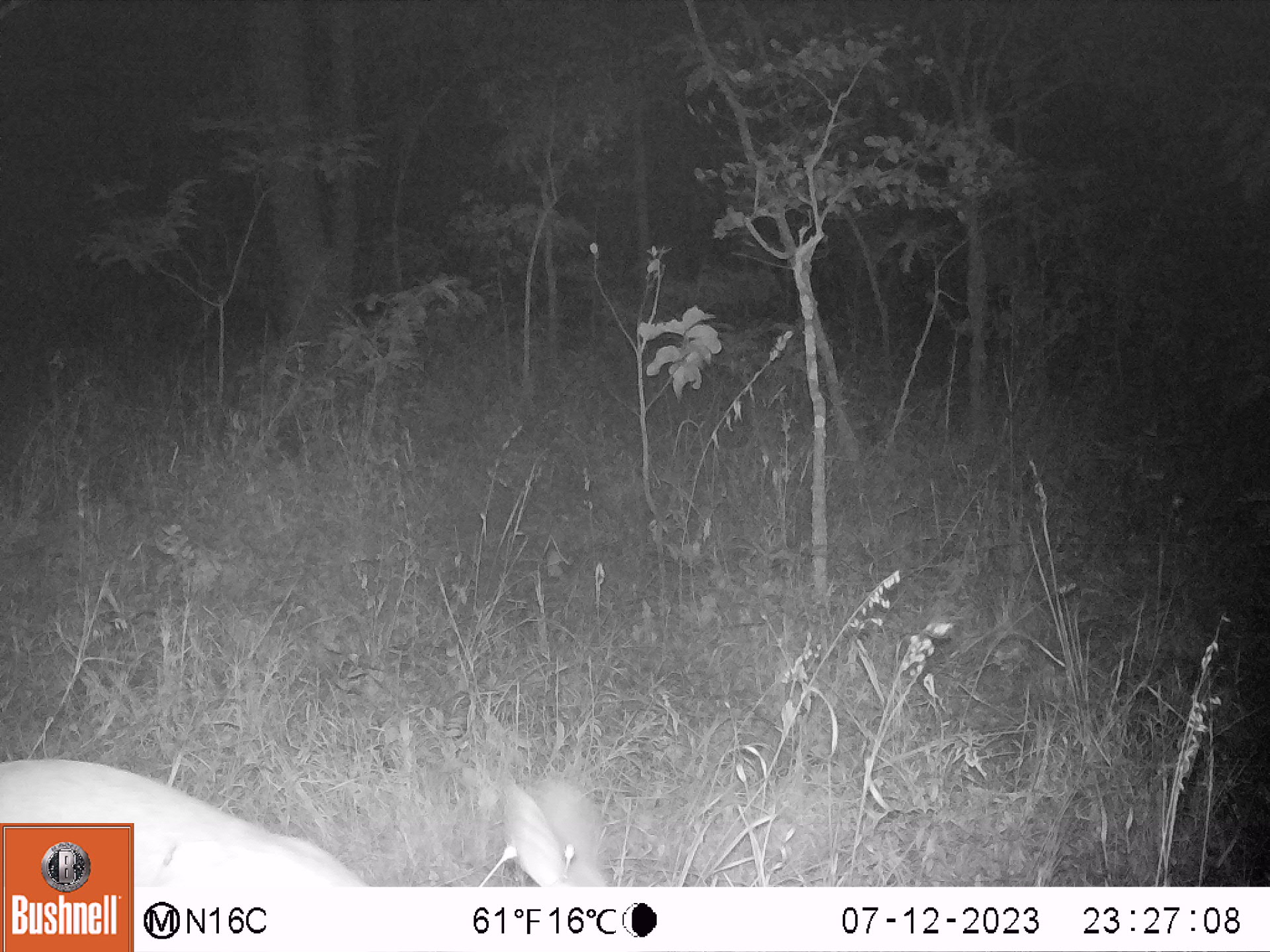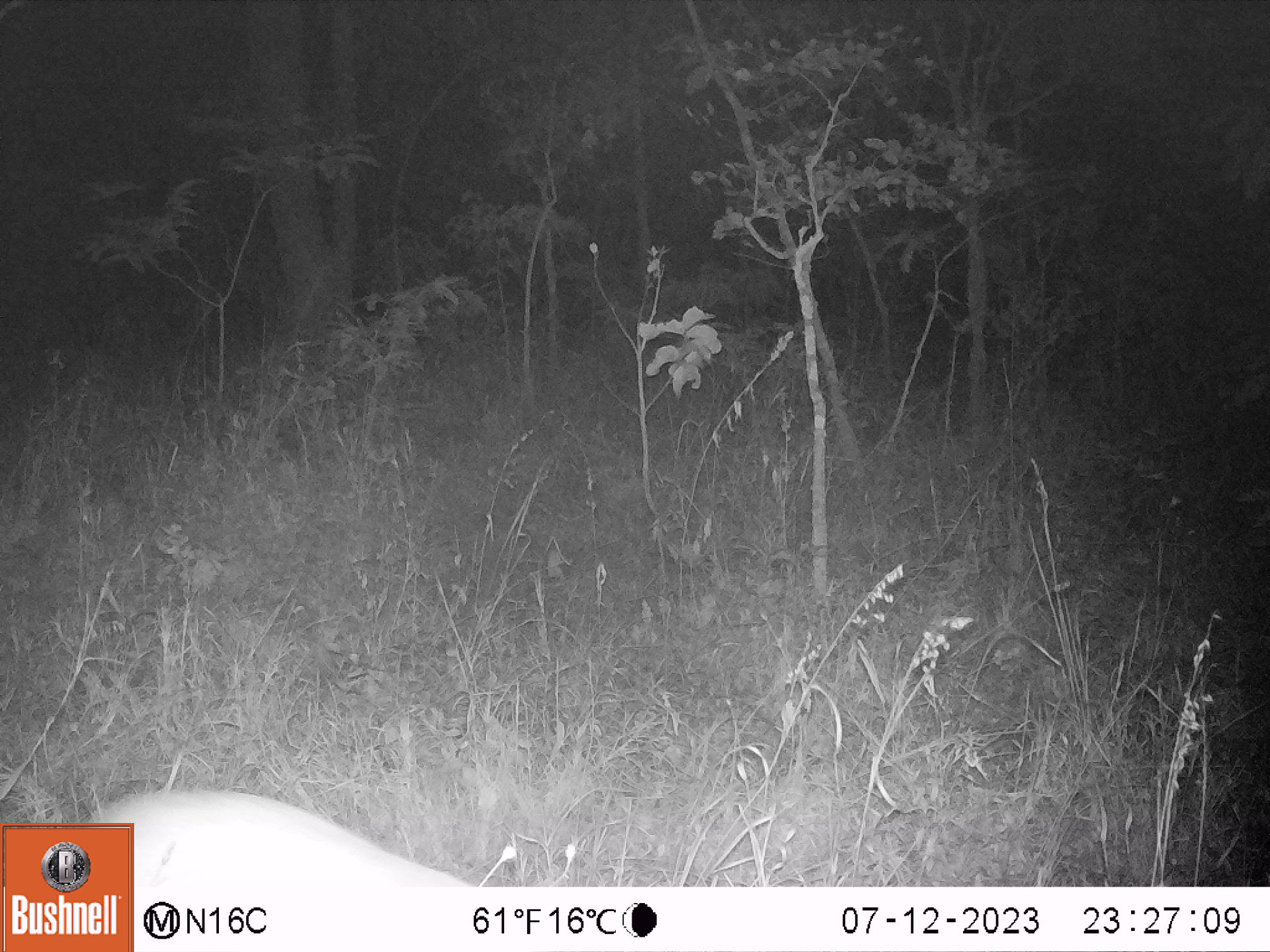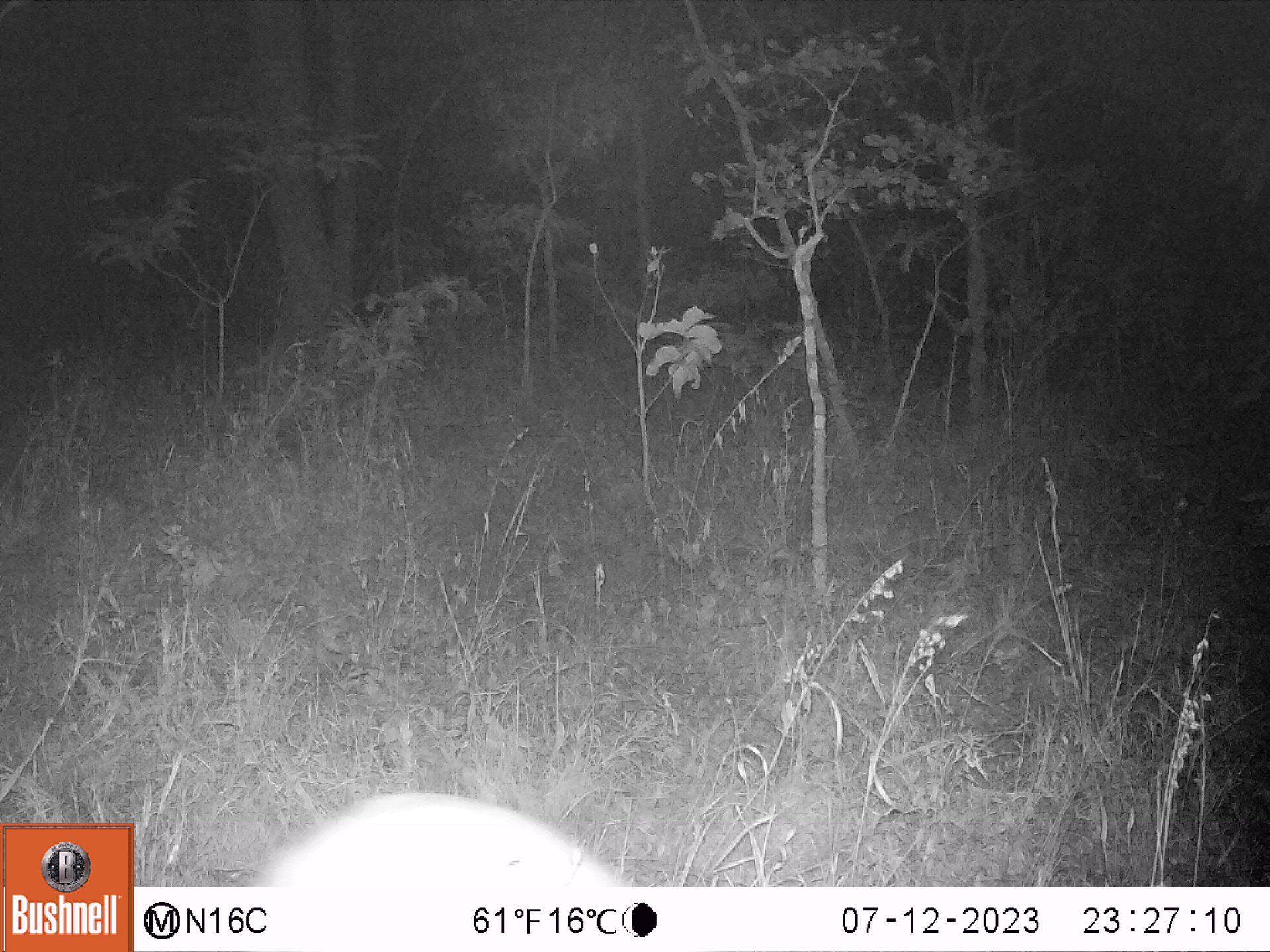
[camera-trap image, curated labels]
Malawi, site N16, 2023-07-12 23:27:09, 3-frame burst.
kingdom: Animalia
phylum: Chordata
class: Mammalia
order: Artiodactyla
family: Bovidae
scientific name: Antilopinae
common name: small antelope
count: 1